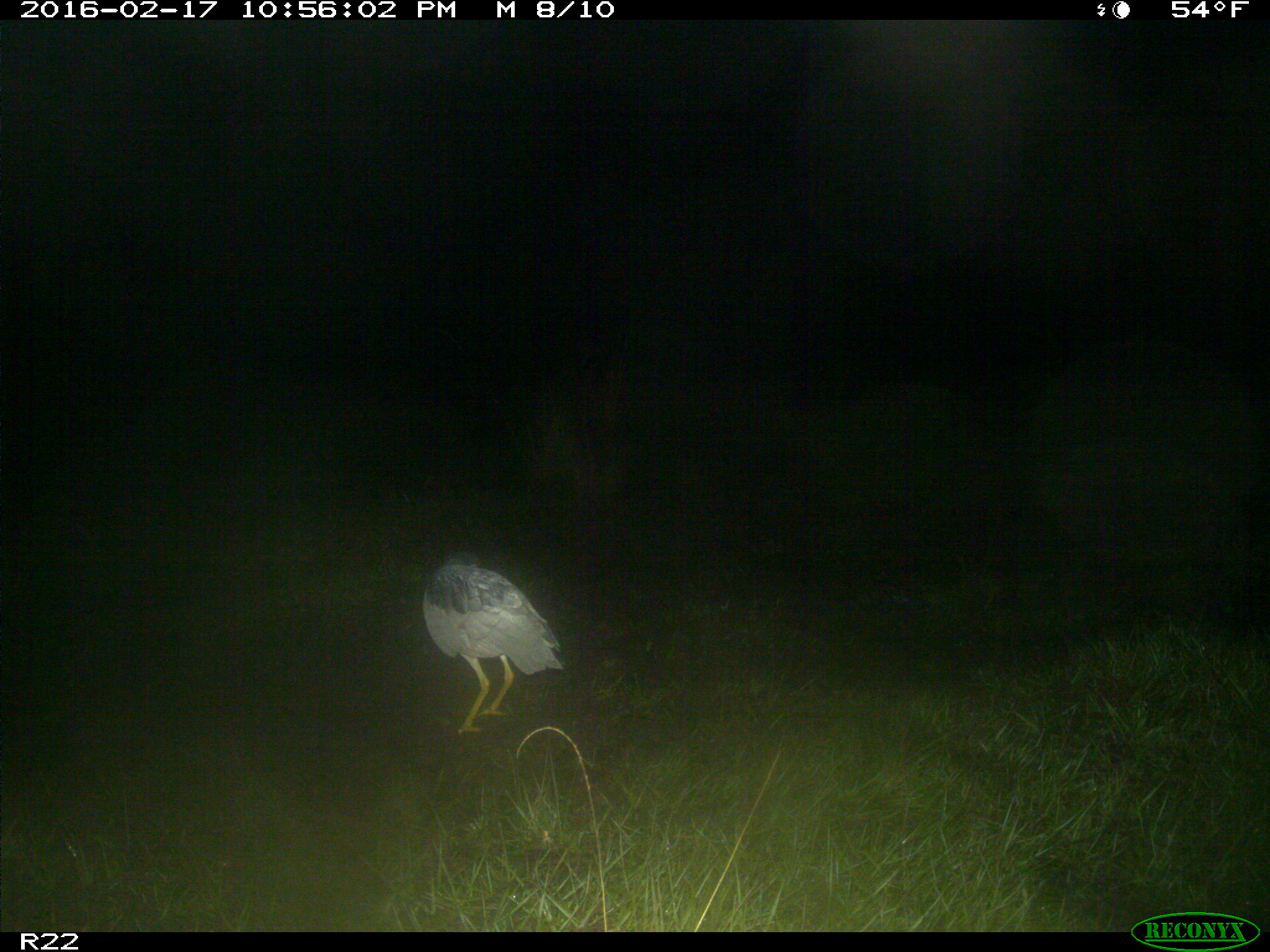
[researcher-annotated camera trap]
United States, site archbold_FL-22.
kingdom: Animalia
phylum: Chordata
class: Mammalia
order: Artiodactyla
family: Bovidae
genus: Bos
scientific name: Bos taurus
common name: domestic cow